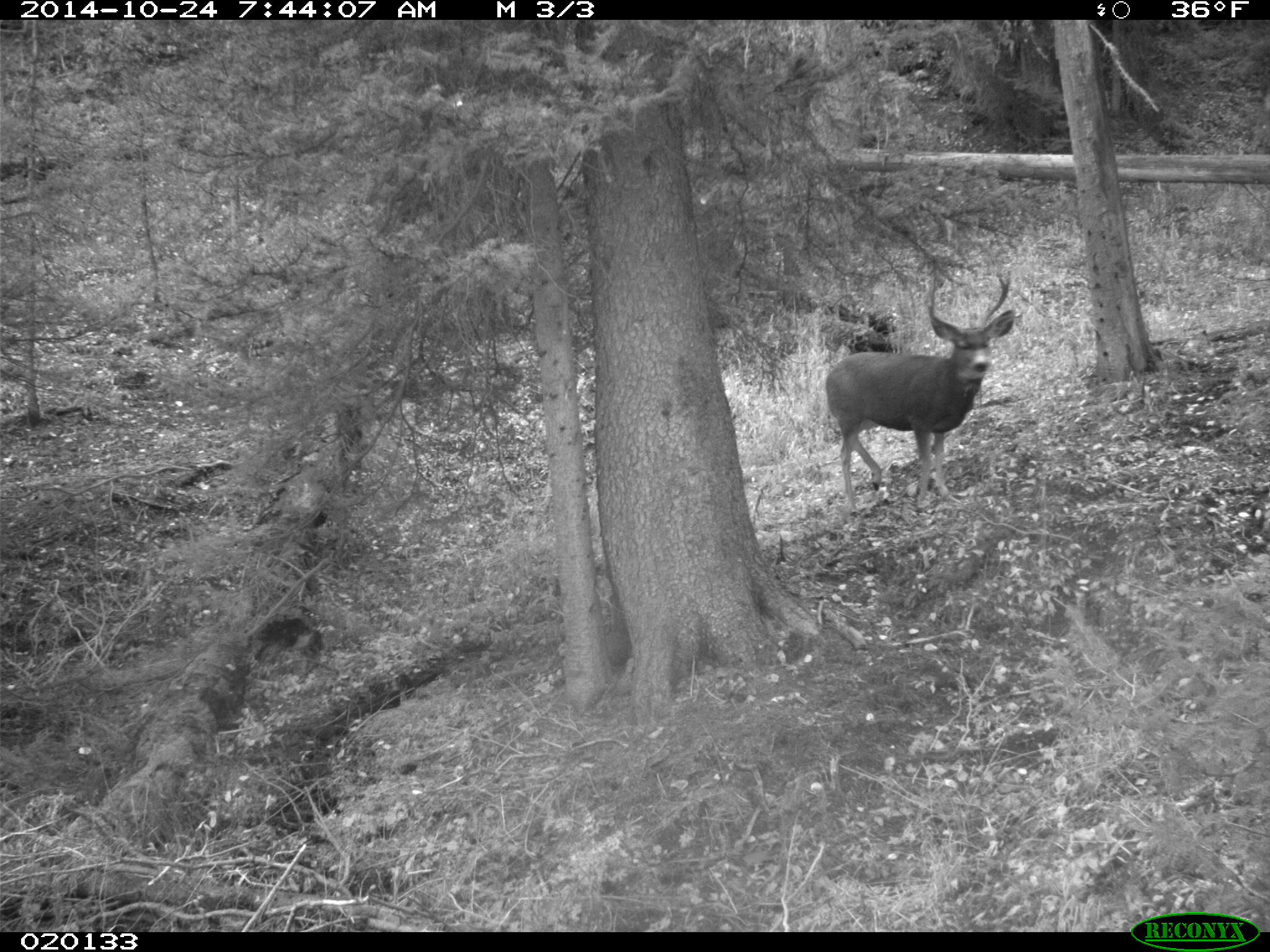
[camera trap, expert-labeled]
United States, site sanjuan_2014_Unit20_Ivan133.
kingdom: Animalia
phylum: Chordata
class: Mammalia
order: Artiodactyla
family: Cervidae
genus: Odocoileus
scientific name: Odocoileus hemionus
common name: mule deer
Odocoileus hemionus (mule deer).